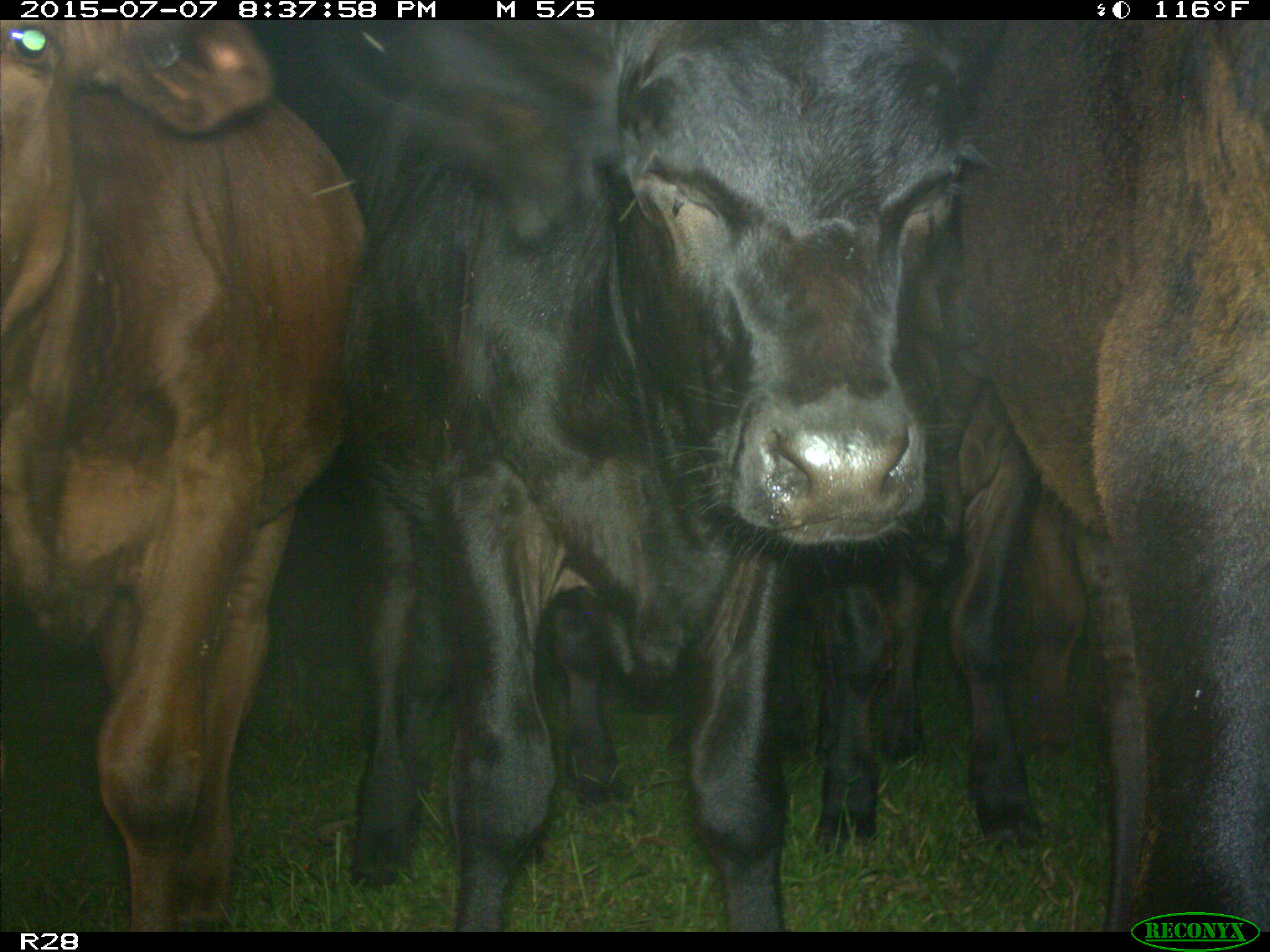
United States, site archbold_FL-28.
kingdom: Animalia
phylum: Chordata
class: Mammalia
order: Artiodactyla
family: Bovidae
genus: Bos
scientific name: Bos taurus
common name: domestic cow